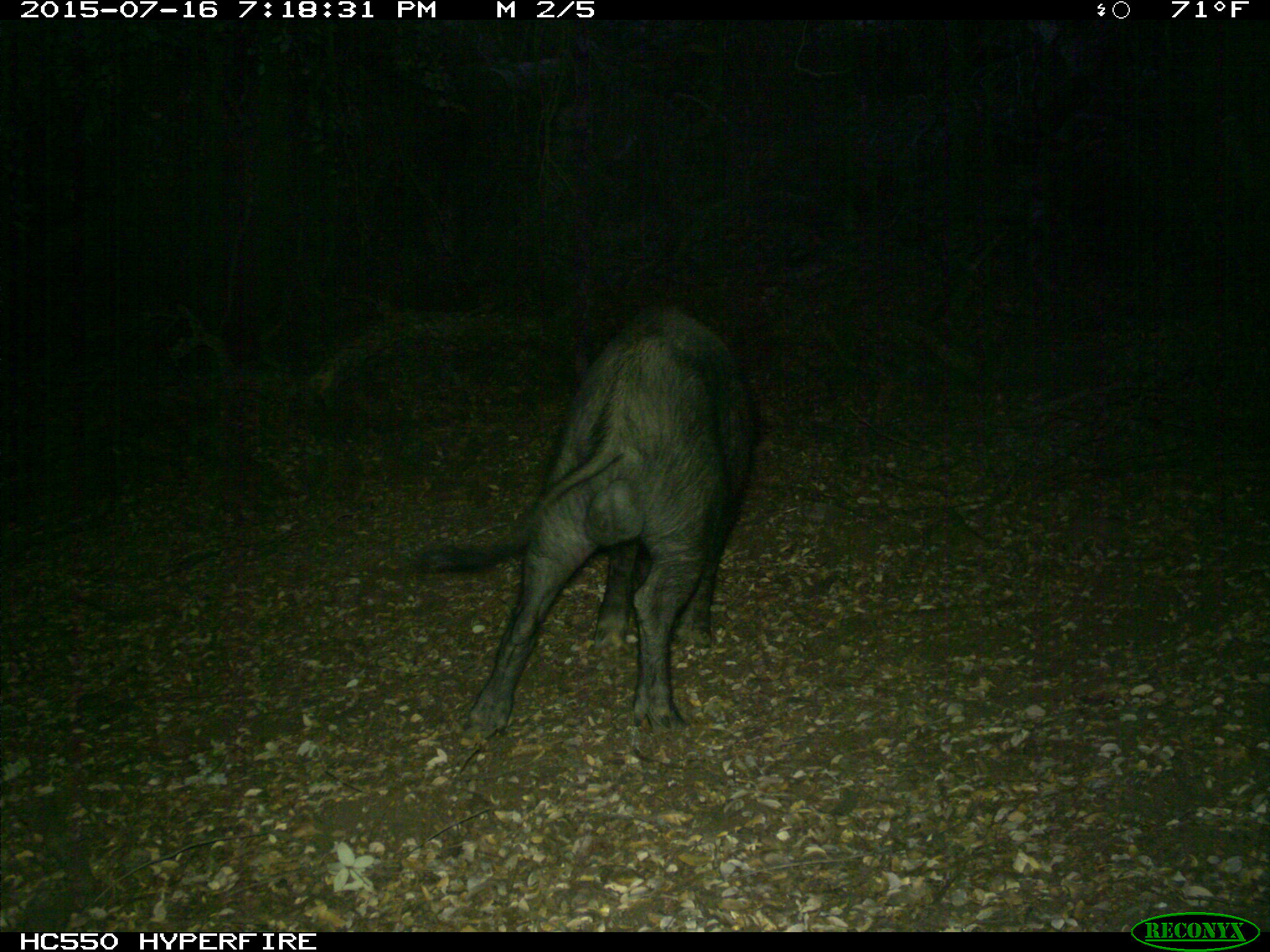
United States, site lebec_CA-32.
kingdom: Animalia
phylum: Chordata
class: Mammalia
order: Artiodactyla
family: Suidae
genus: Sus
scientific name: Sus scrofa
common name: wild boar